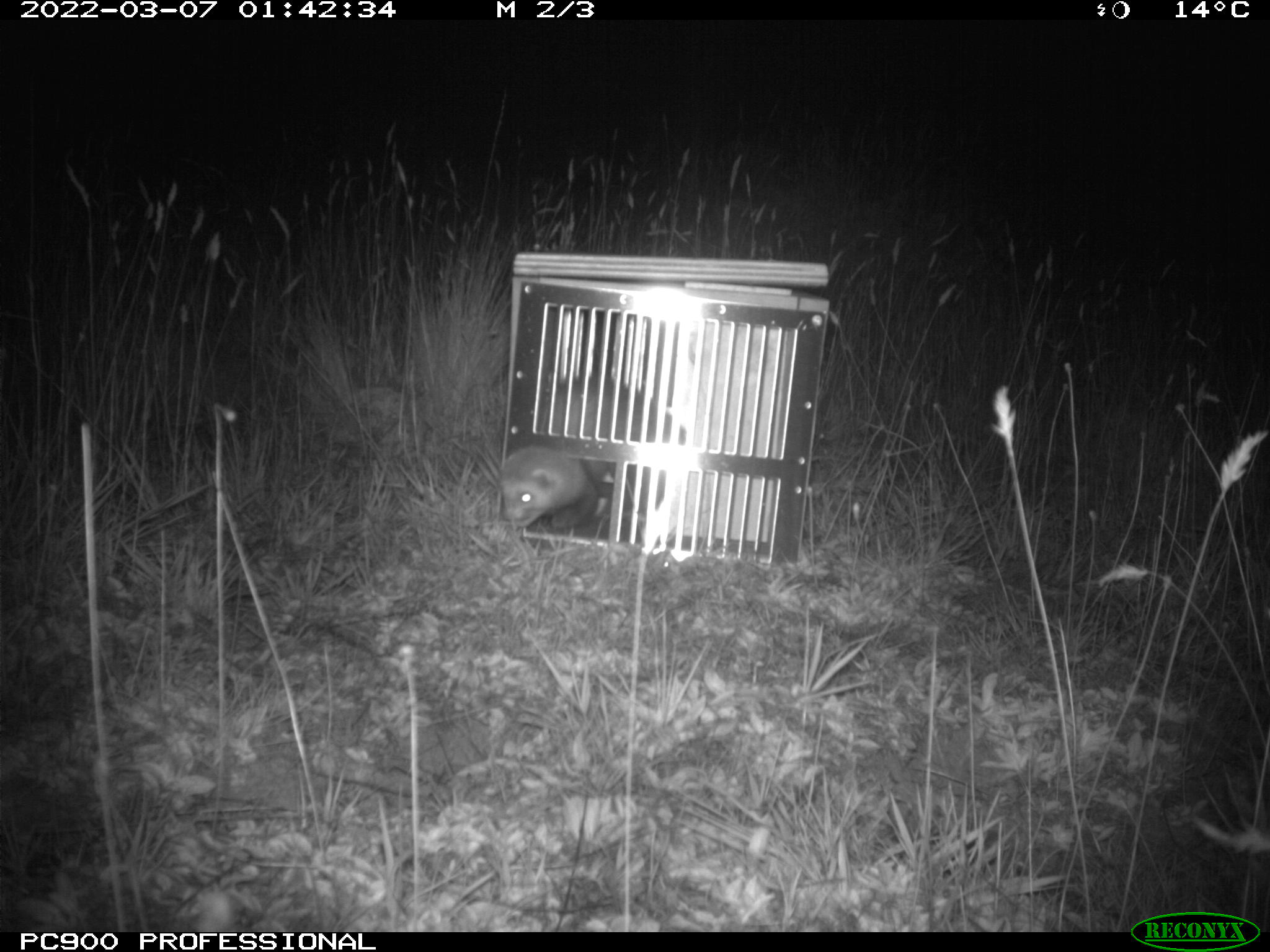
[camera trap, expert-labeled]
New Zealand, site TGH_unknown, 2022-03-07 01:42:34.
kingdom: Animalia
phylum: Chordata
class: Mammalia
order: Carnivora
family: Mustelidae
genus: Mustela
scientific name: Mustela furo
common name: ferret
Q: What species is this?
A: Ferret (Mustela furo).